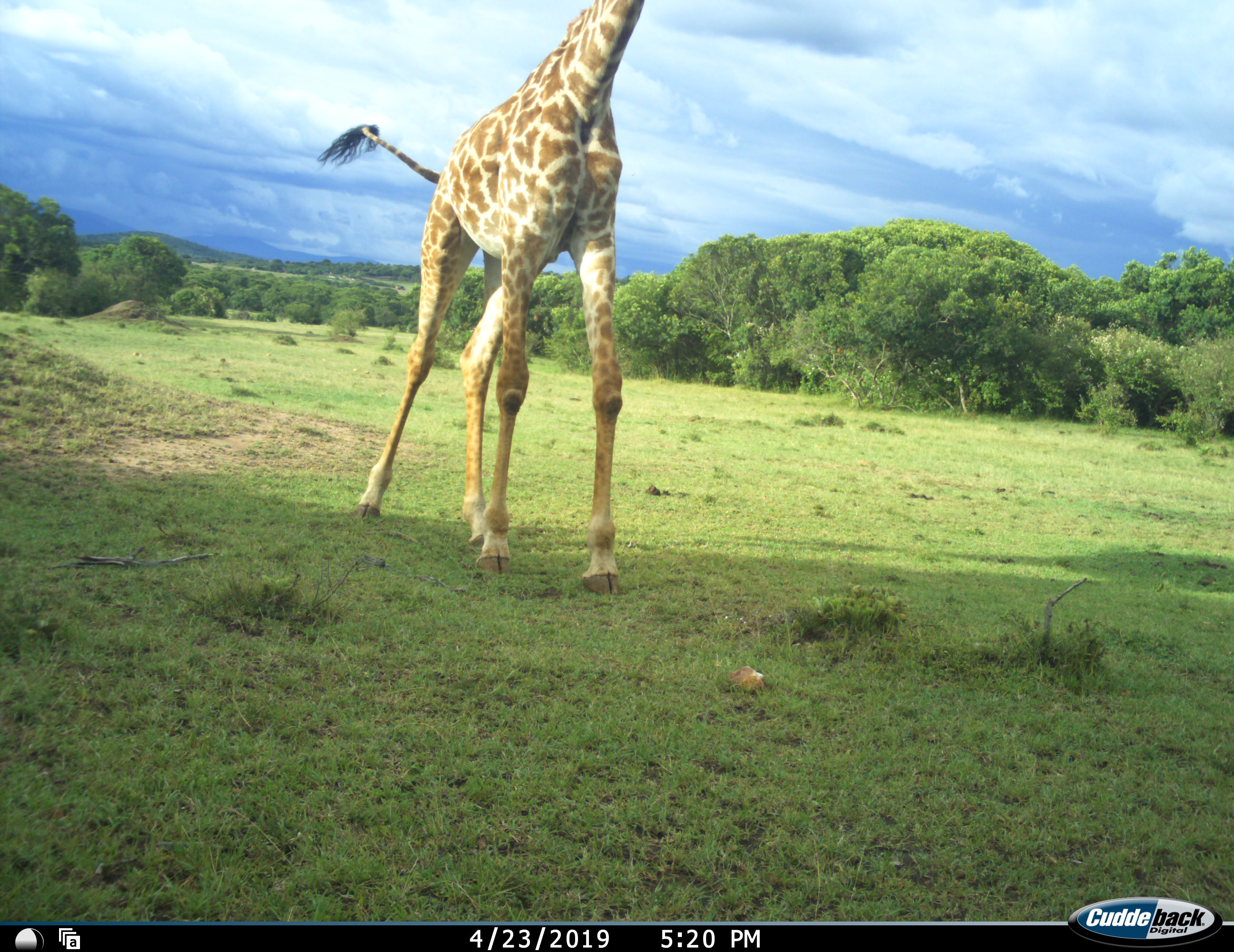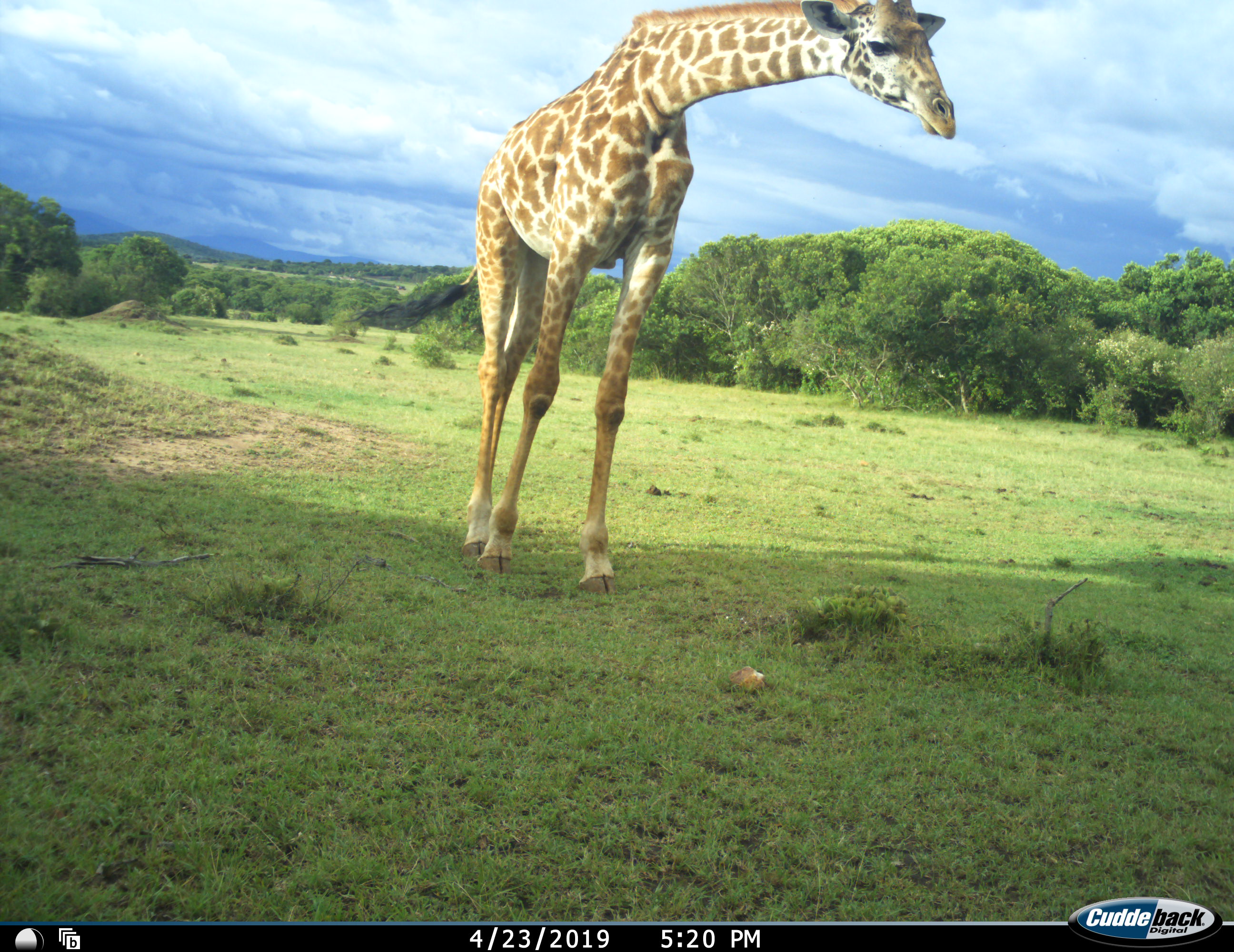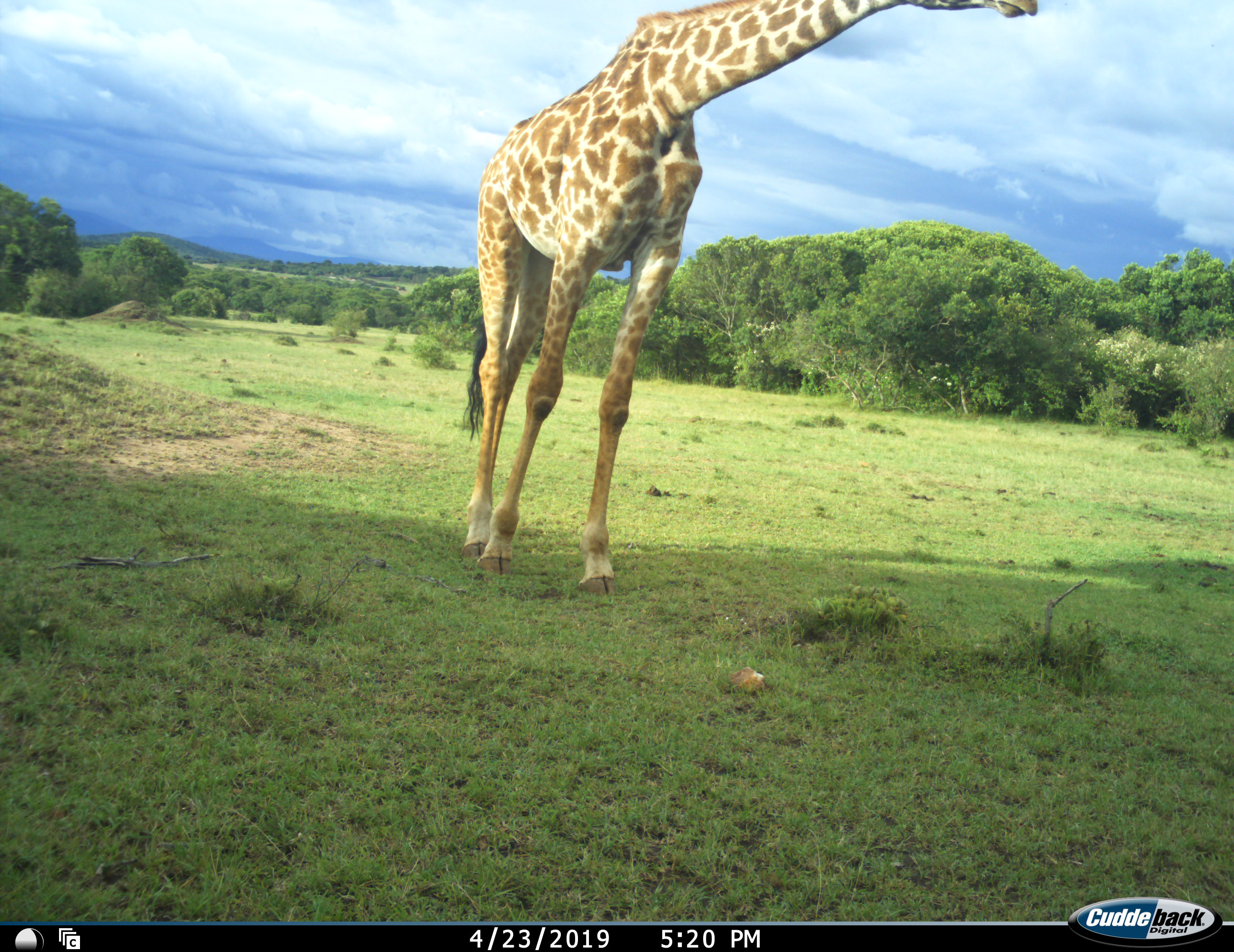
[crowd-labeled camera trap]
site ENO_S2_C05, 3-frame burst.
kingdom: Animalia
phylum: Chordata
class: Mammalia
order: Artiodactyla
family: Giraffidae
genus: Giraffa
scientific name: Giraffa camelopardalis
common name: giraffe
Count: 1.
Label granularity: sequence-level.